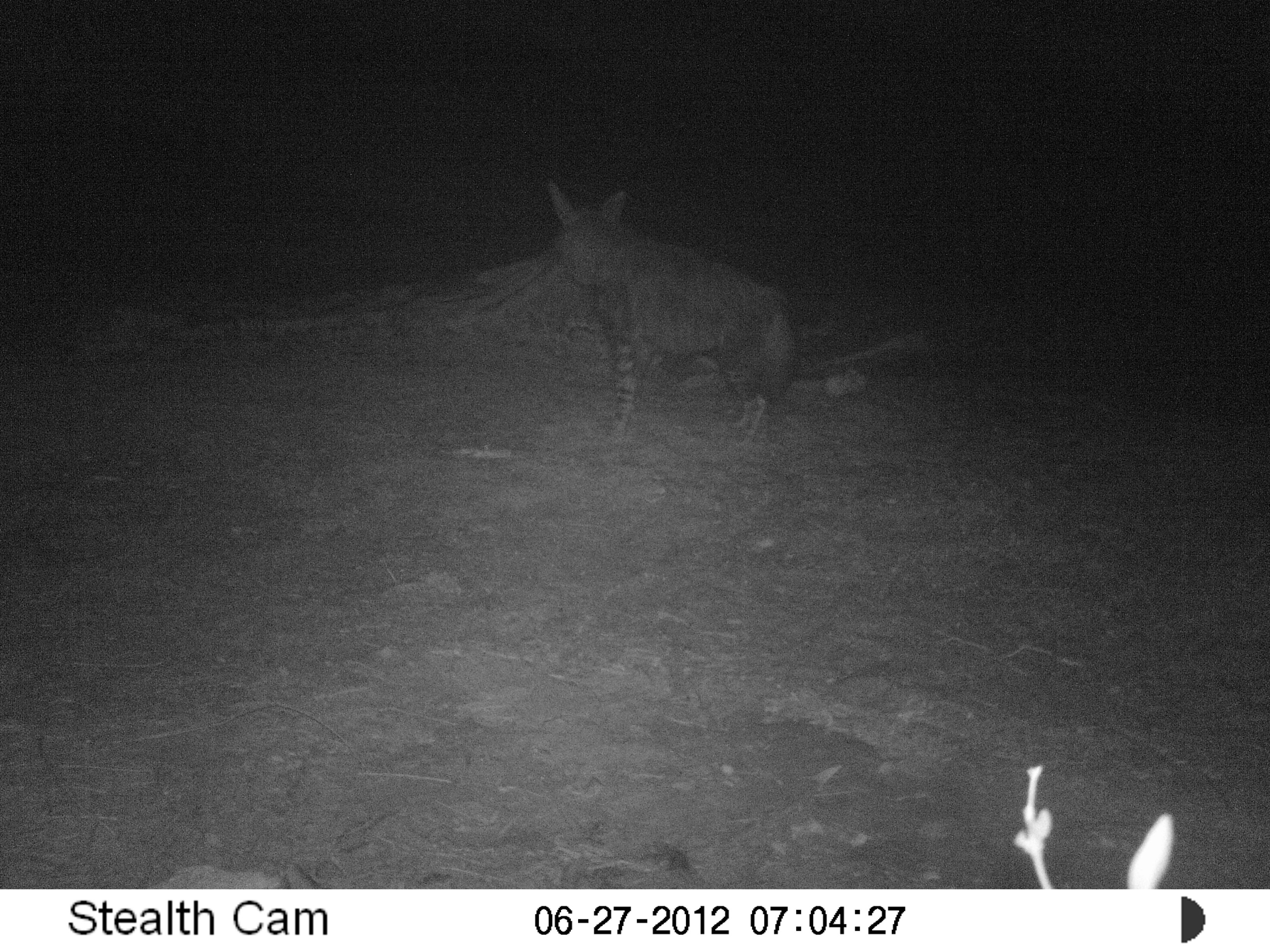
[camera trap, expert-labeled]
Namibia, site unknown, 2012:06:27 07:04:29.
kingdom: Animalia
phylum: Chordata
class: Mammalia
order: Carnivora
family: Hyaenidae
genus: Parahyaena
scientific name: Parahyaena brunnea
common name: brown hyena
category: hyaena brunnea